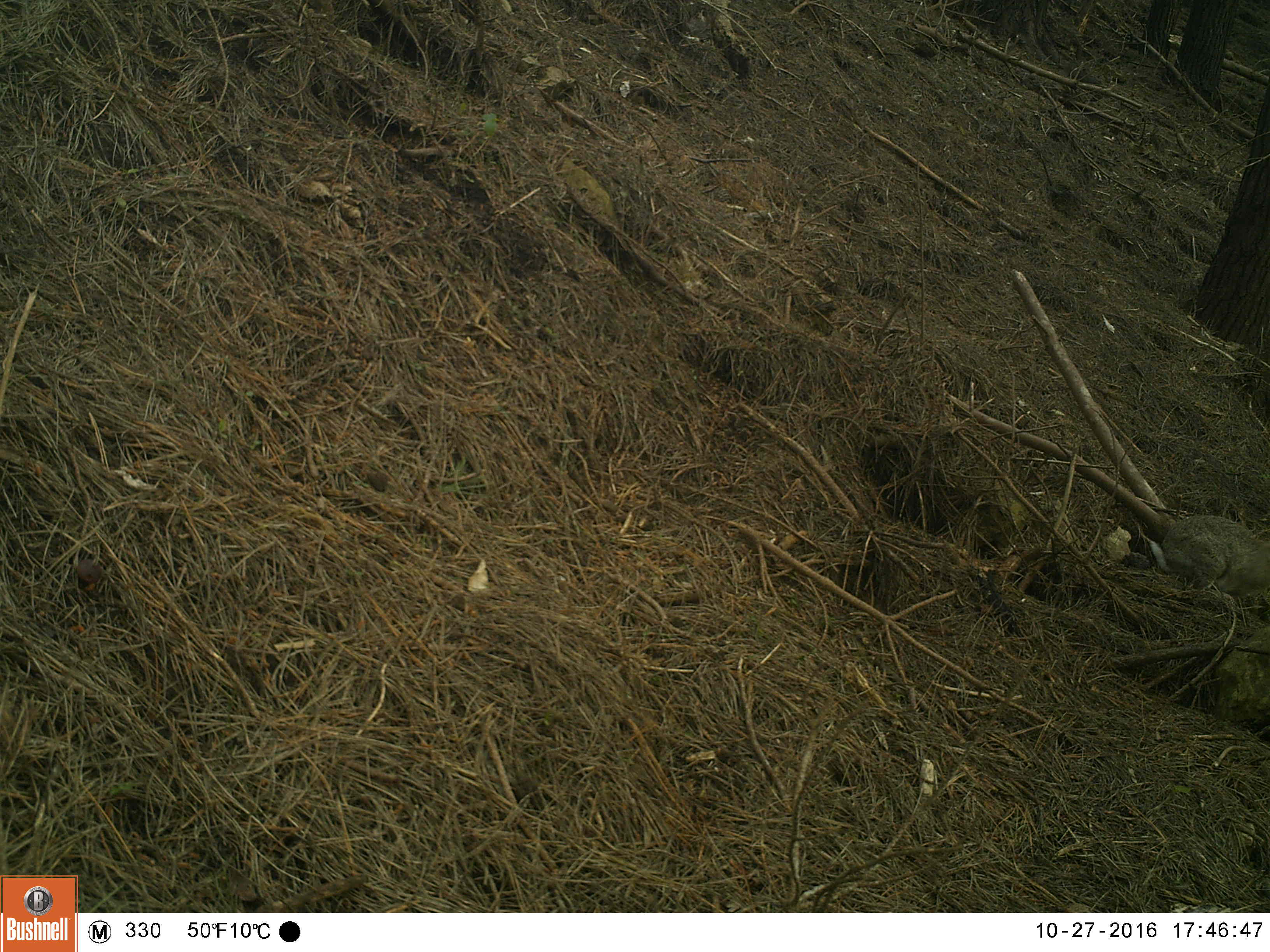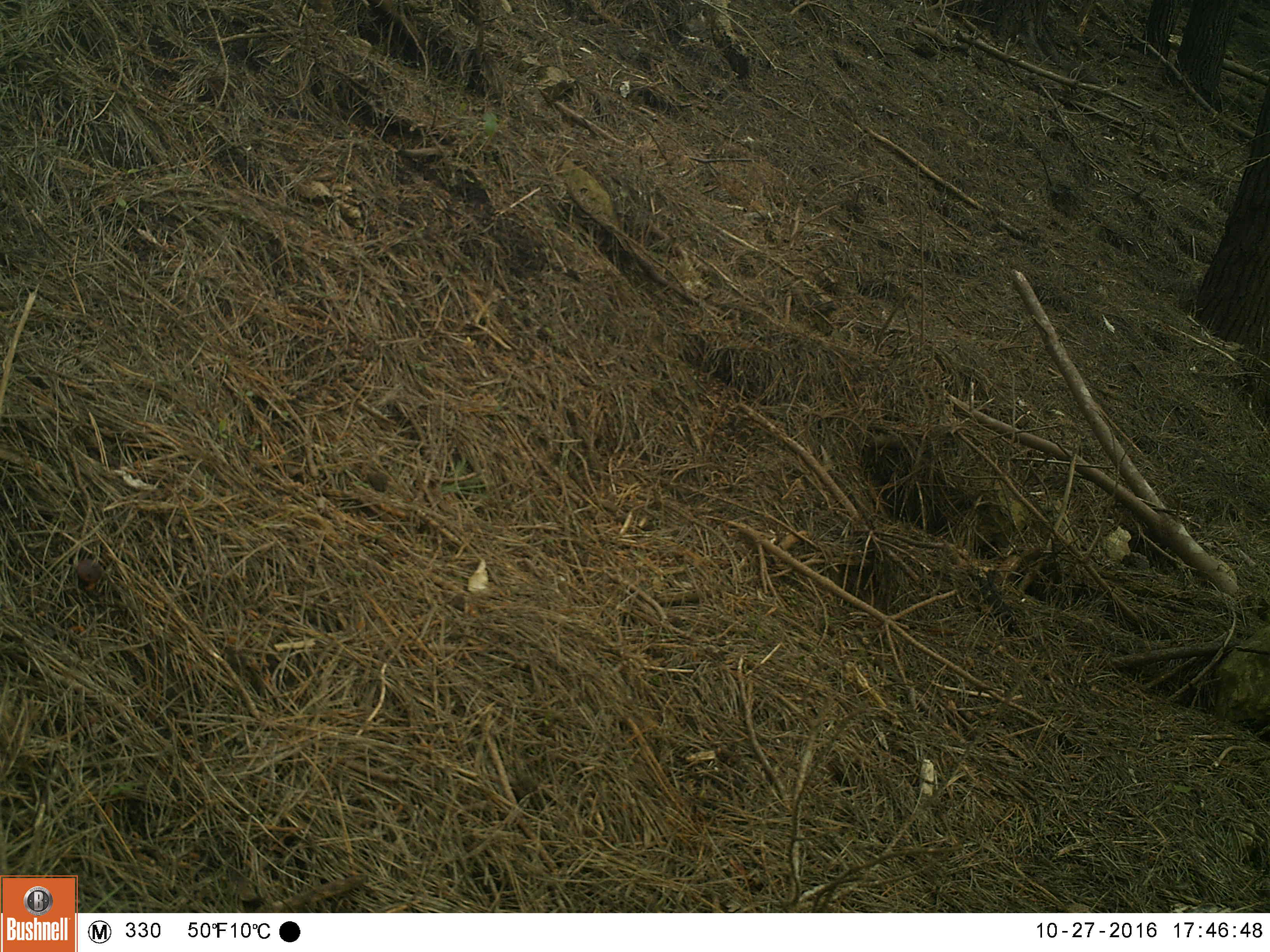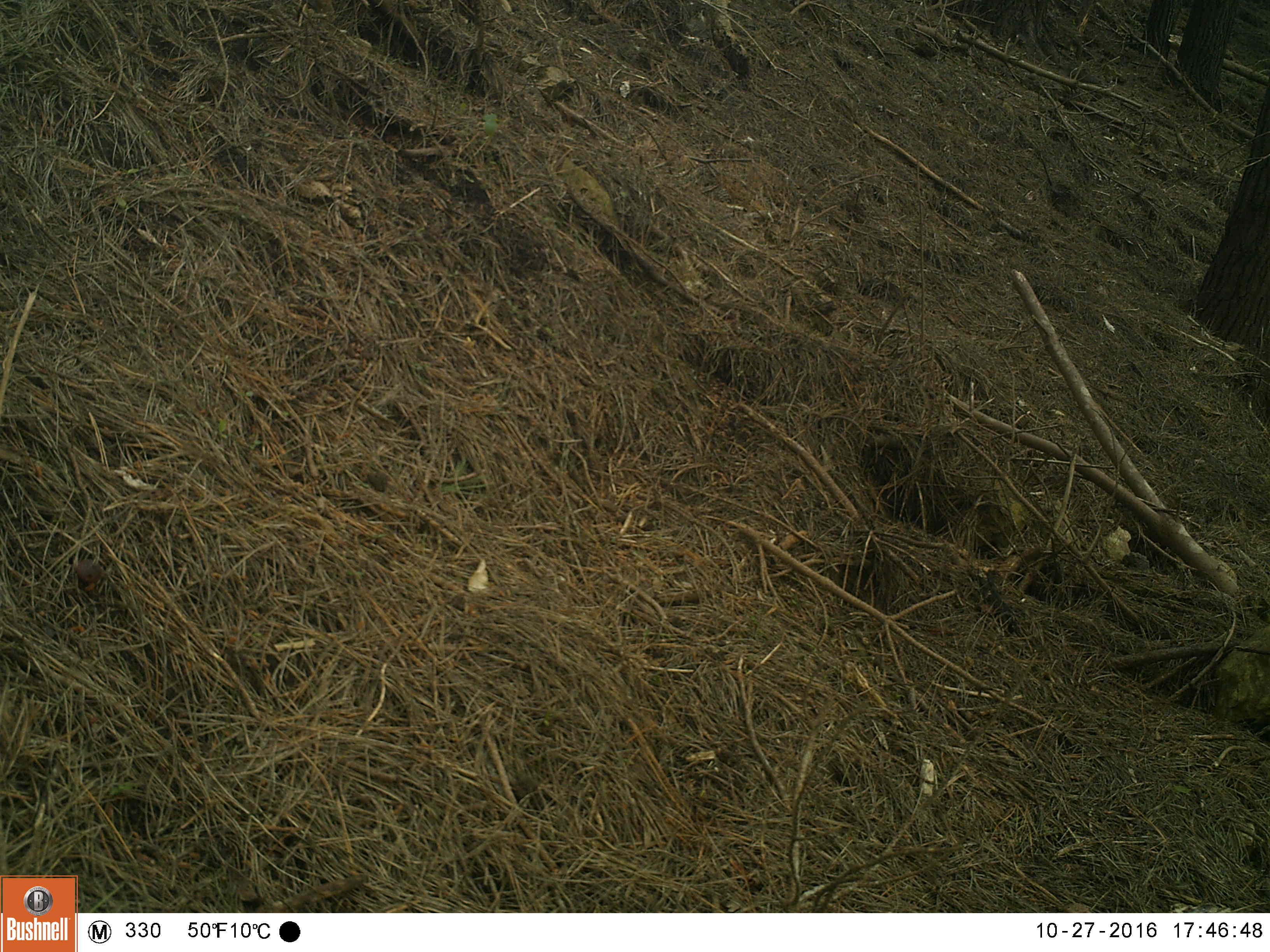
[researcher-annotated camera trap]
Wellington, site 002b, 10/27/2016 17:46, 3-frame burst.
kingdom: Animalia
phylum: Chordata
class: Mammalia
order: Lagomorpha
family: Leporidae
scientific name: Leporidae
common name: rabbit